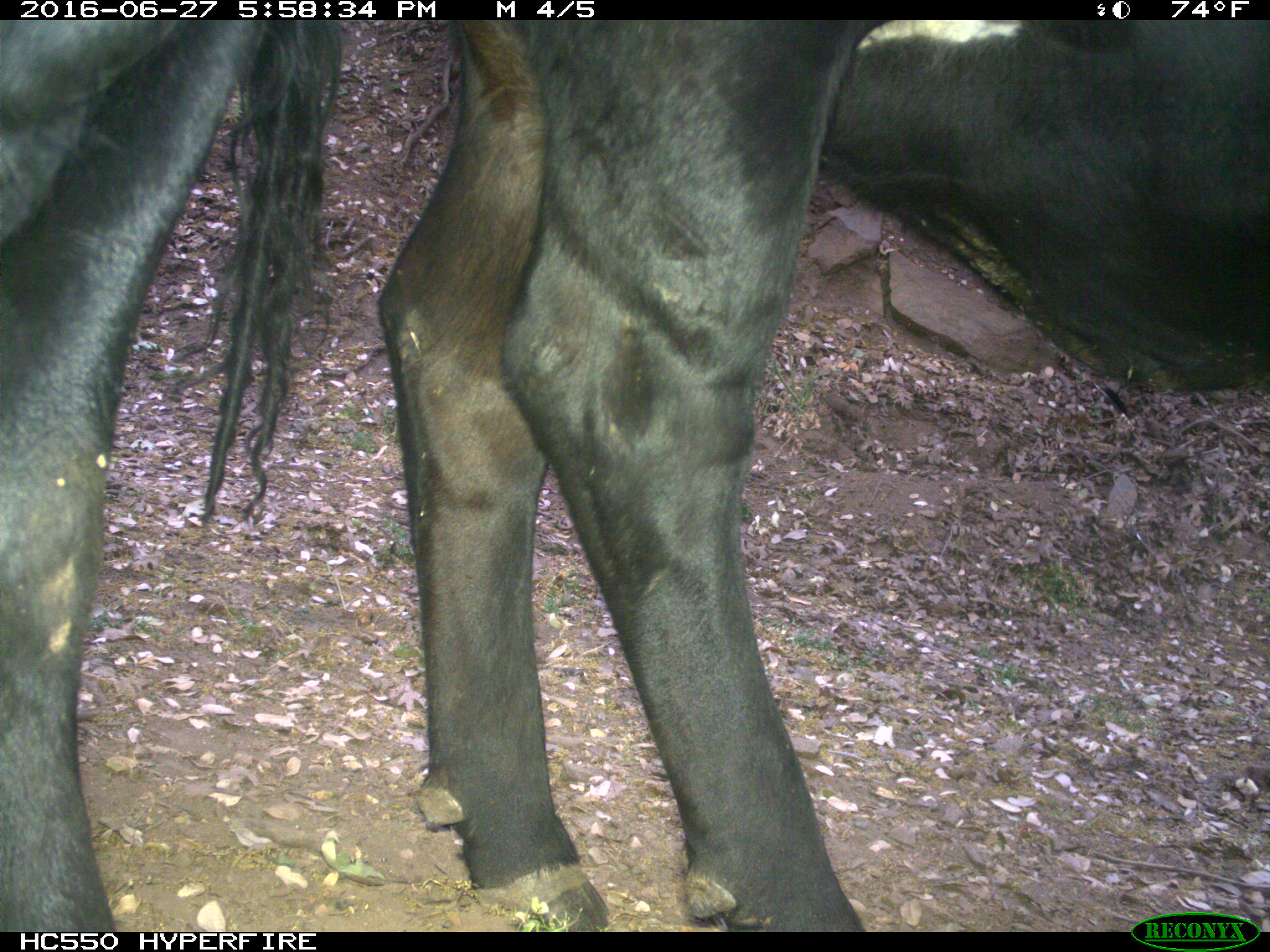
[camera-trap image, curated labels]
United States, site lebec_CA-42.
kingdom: Animalia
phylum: Chordata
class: Mammalia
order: Artiodactyla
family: Bovidae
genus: Bos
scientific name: Bos taurus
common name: domestic cow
Bos taurus (domestic cow).